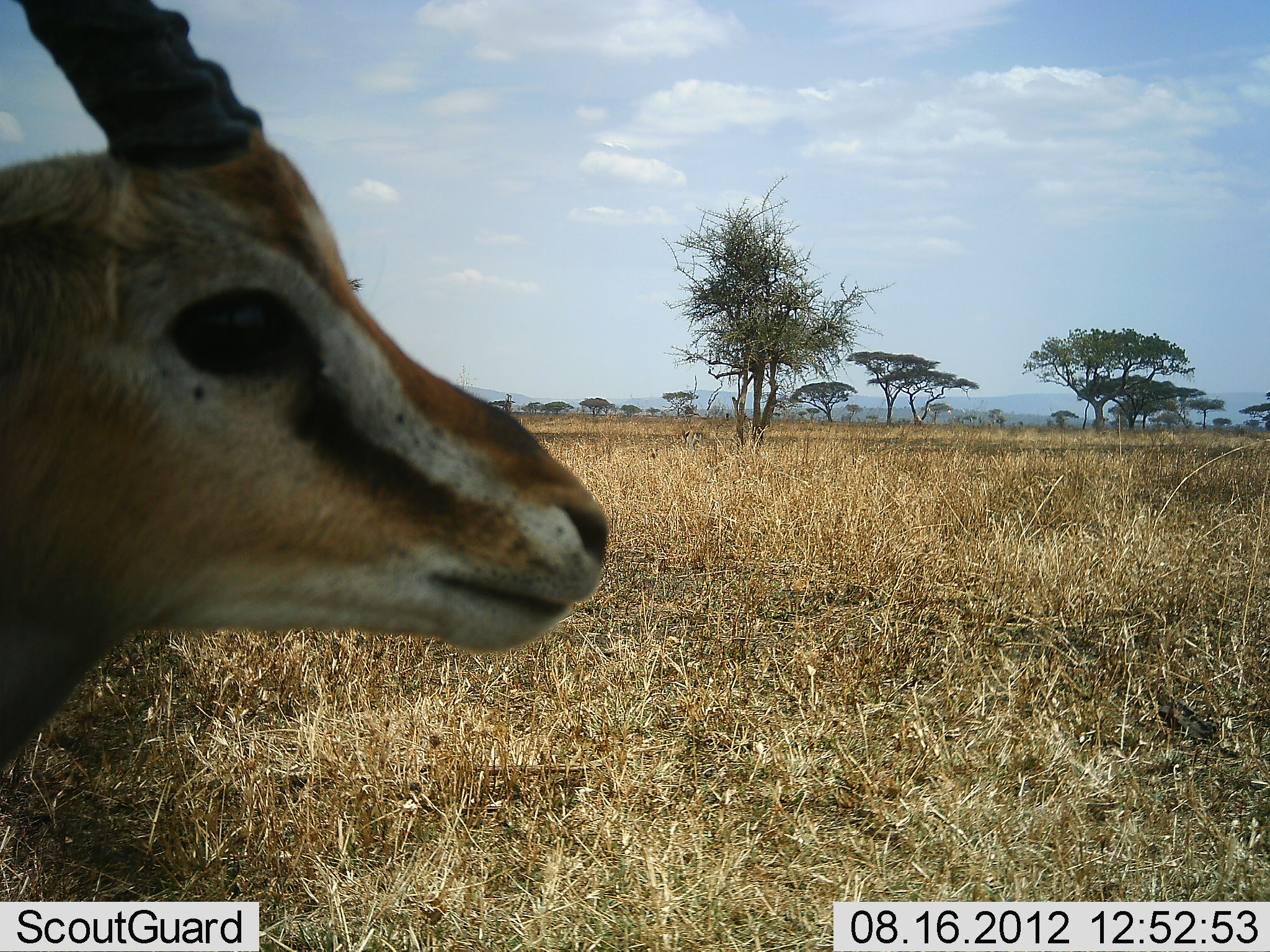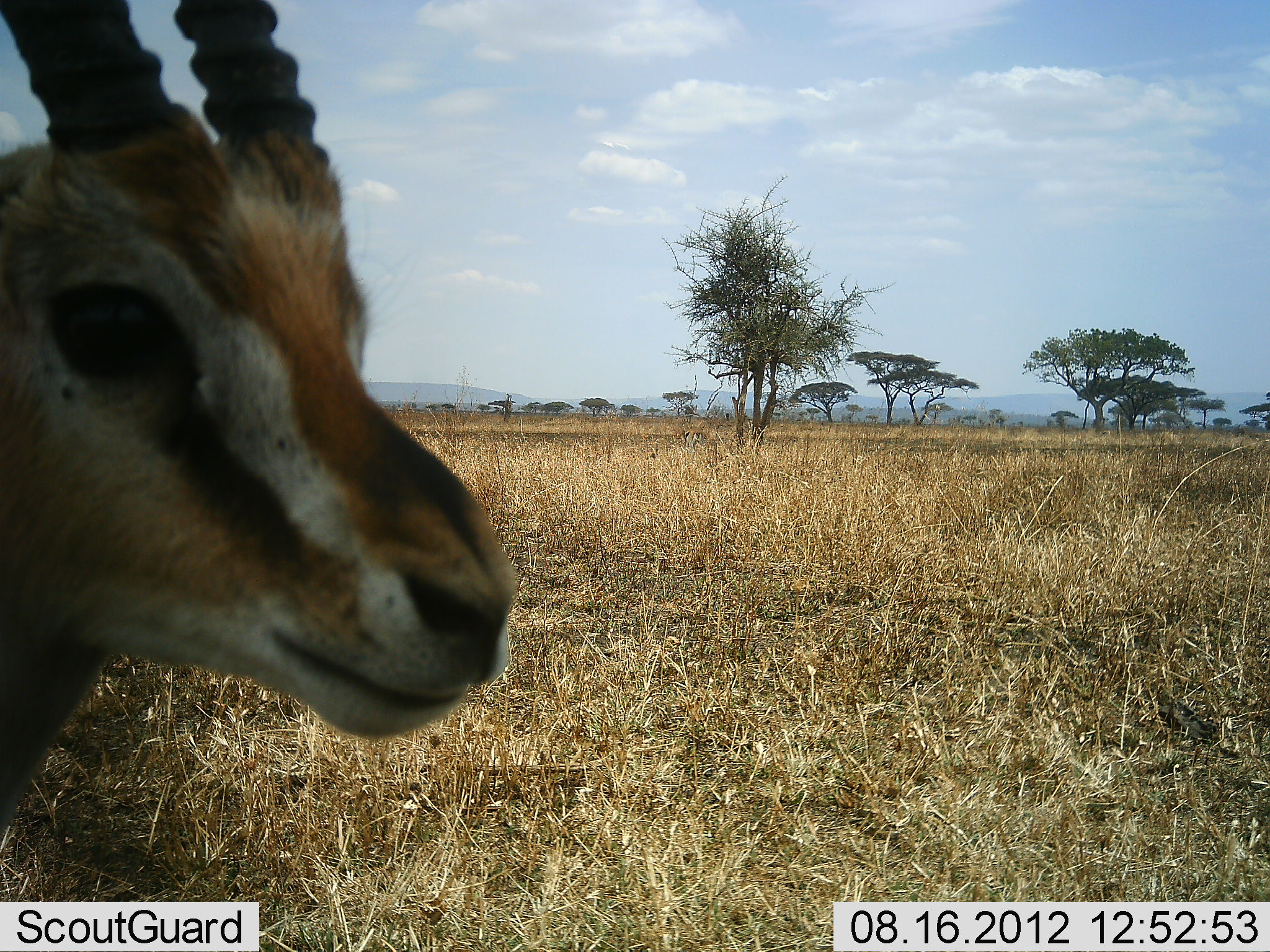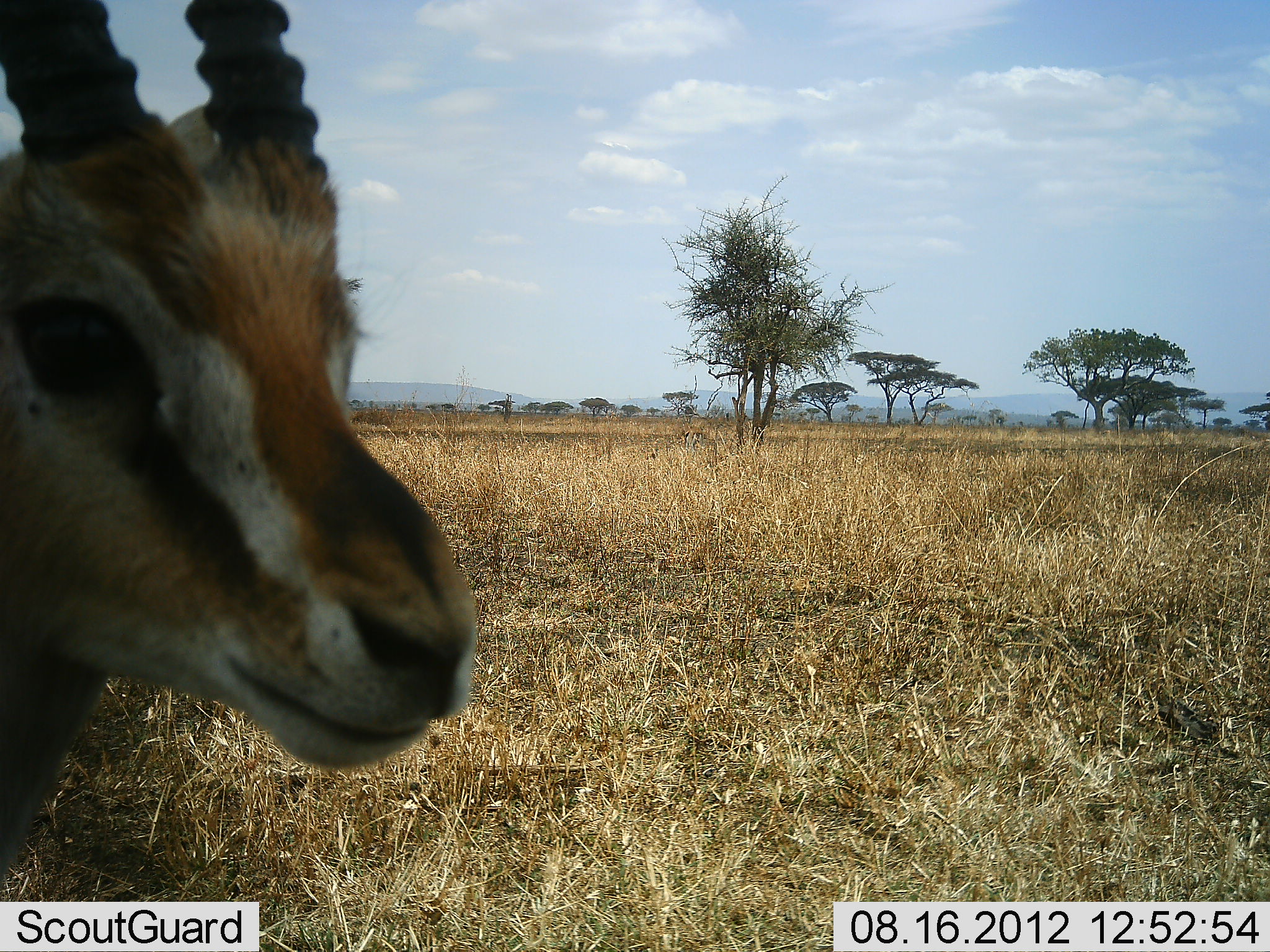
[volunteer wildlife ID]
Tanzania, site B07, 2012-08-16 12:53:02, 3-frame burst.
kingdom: Animalia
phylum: Chordata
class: Mammalia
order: Artiodactyla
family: Bovidae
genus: Eudorcas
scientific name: Eudorcas thomsonii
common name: thomson's gazelle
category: gazellethomsons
Gazellethomsons (thomson's gazelle) (Eudorcas thomsonii), count 1. Behavior (volunteer vote fractions): standing 90%, resting 0%, moving 20%, interacting 0%. Young present (vote fraction): 0%. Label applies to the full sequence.